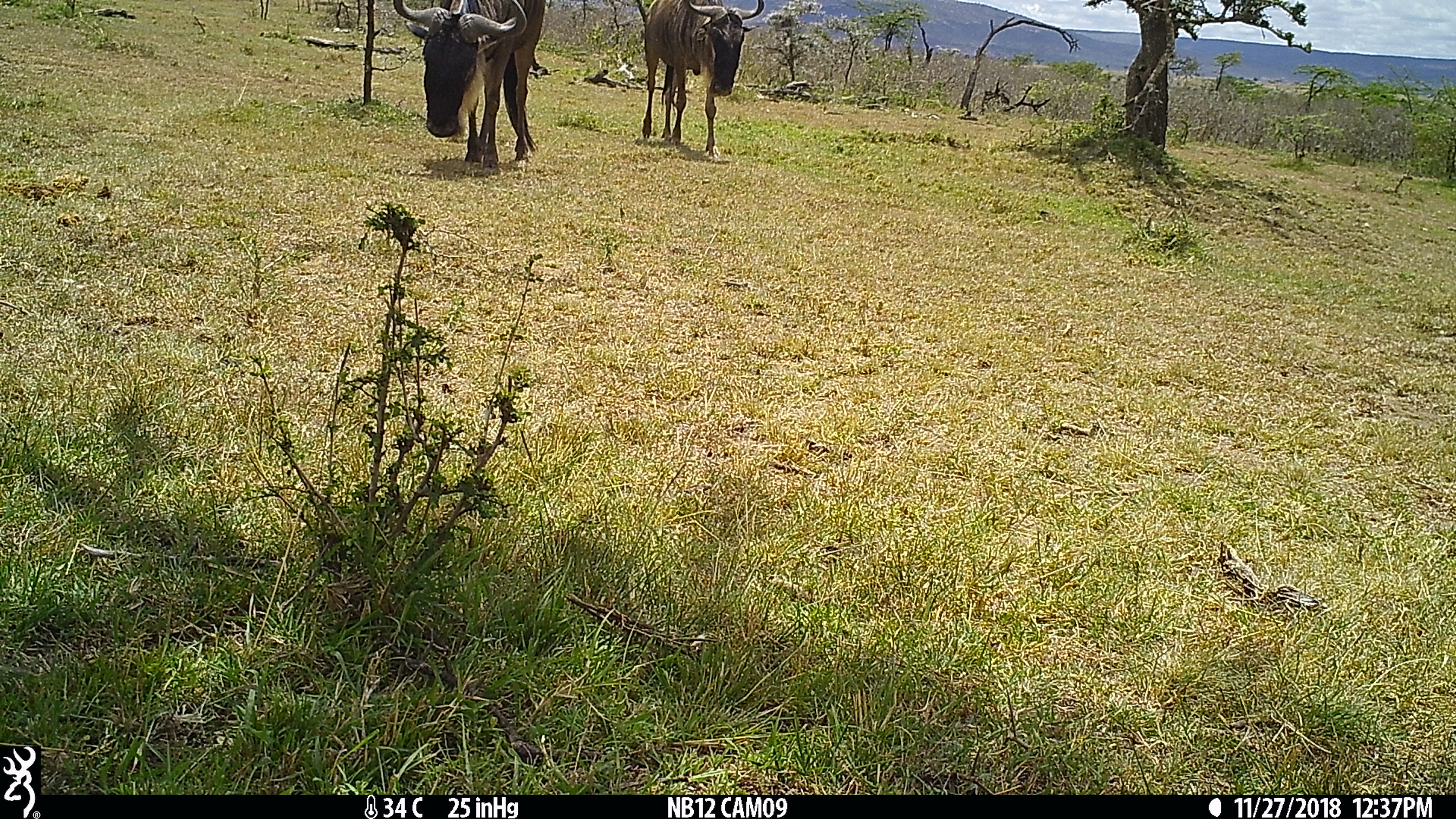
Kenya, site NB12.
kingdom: Animalia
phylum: Chordata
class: Mammalia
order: Artiodactyla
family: Bovidae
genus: Connochaetes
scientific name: Connochaetes taurinus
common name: blue wildebeest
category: wildebeest